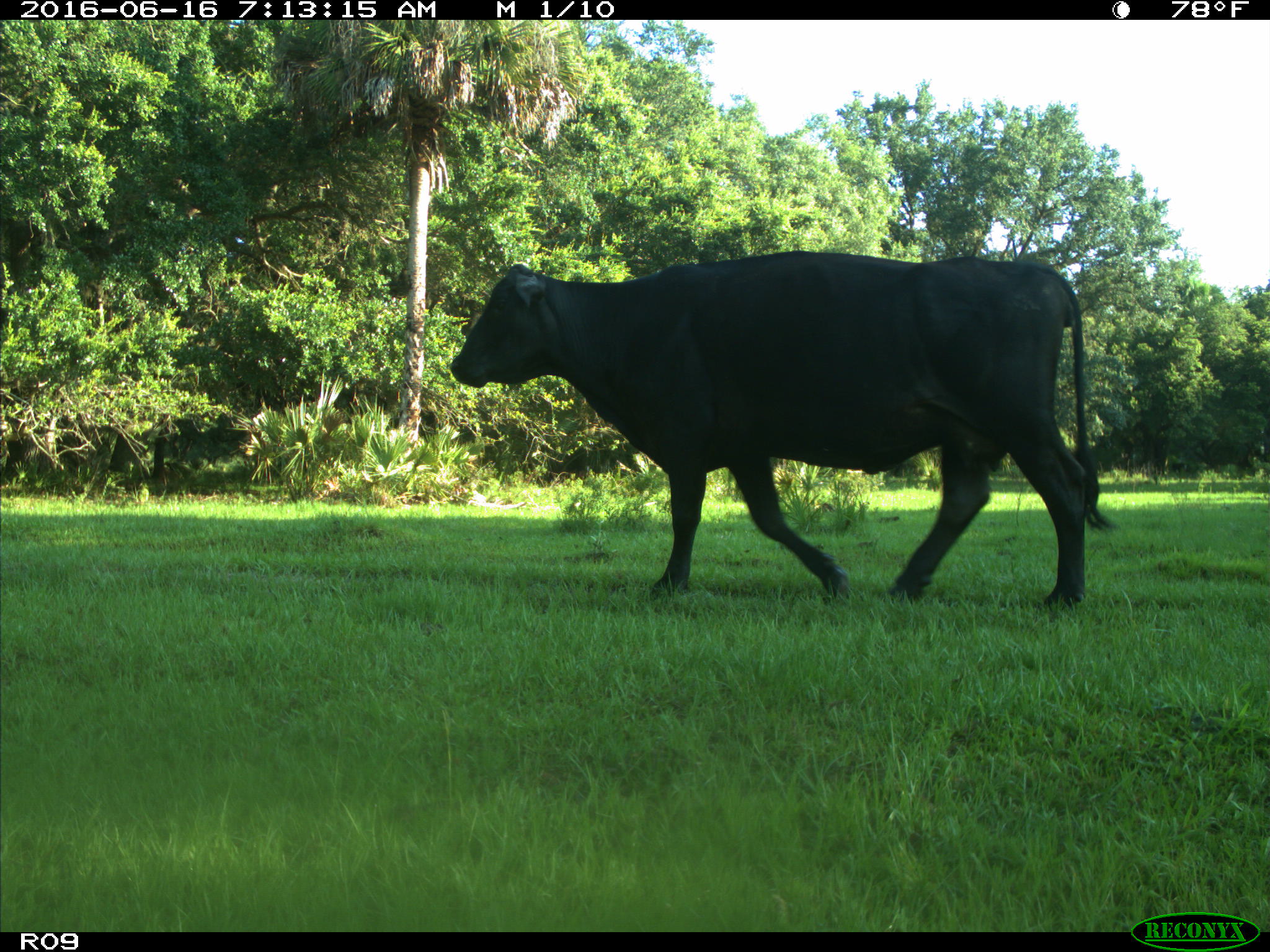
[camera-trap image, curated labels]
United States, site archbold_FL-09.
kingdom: Animalia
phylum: Chordata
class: Mammalia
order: Artiodactyla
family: Bovidae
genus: Bos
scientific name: Bos taurus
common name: domestic cow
Bos taurus (domestic cow).